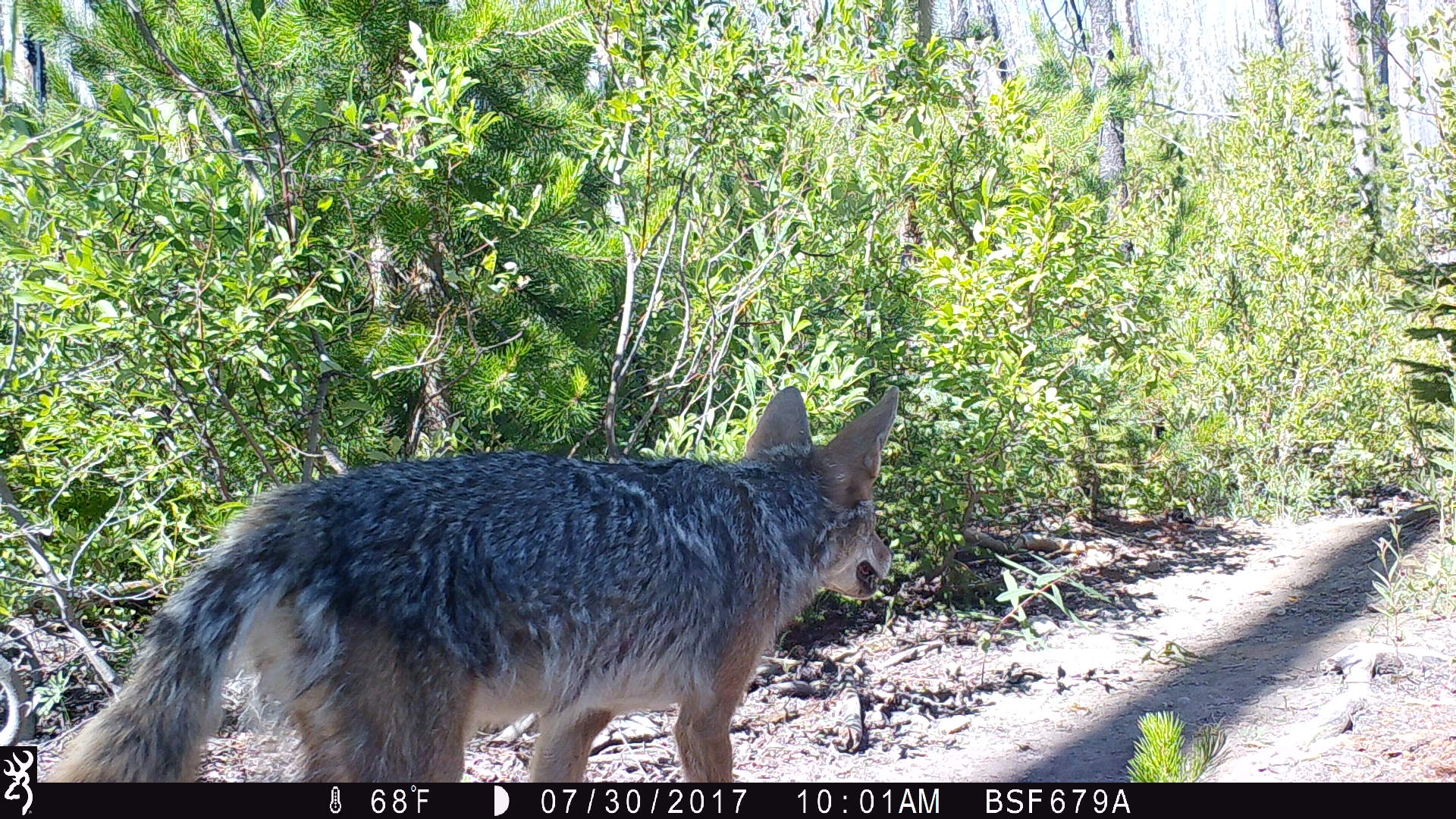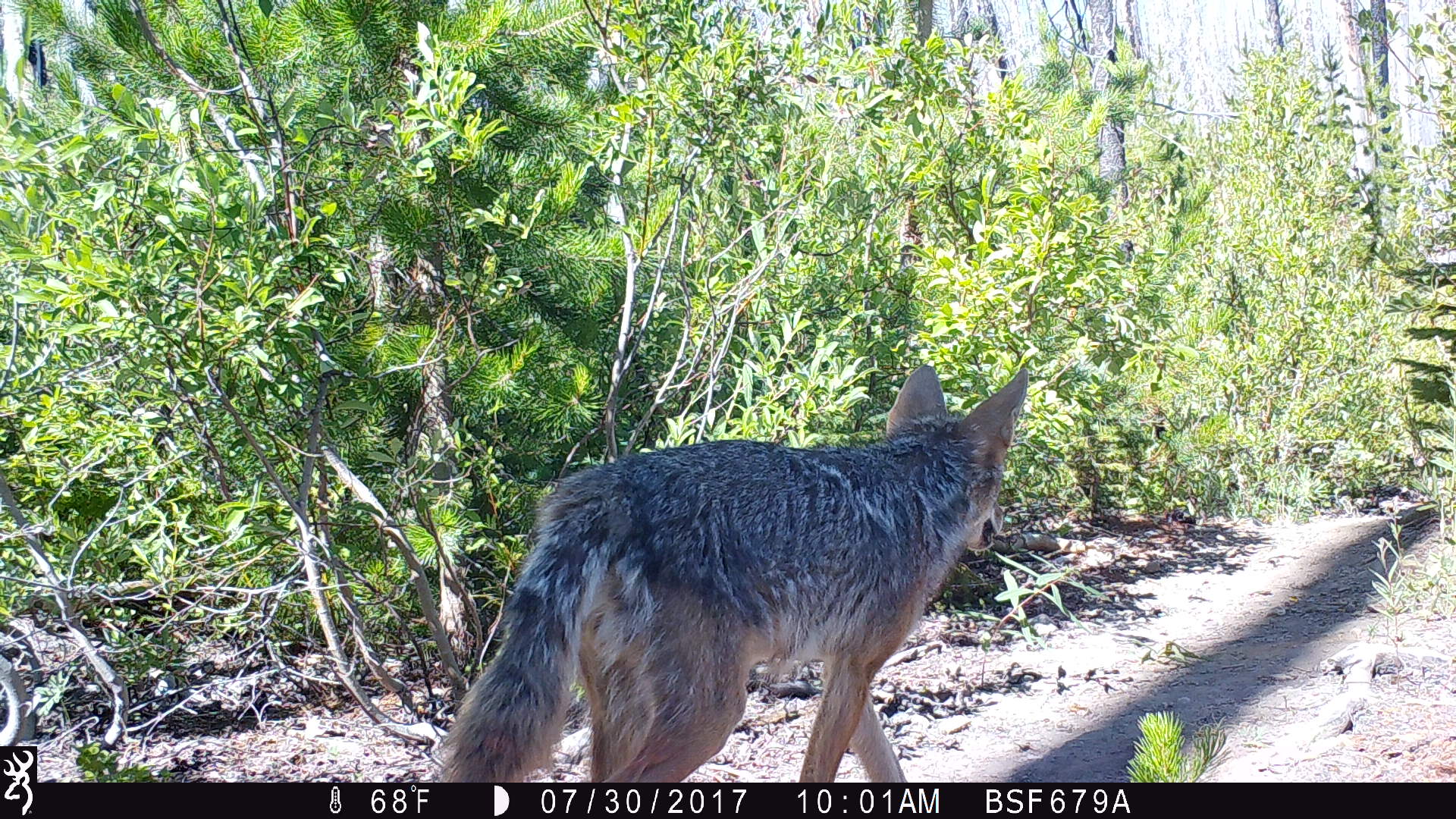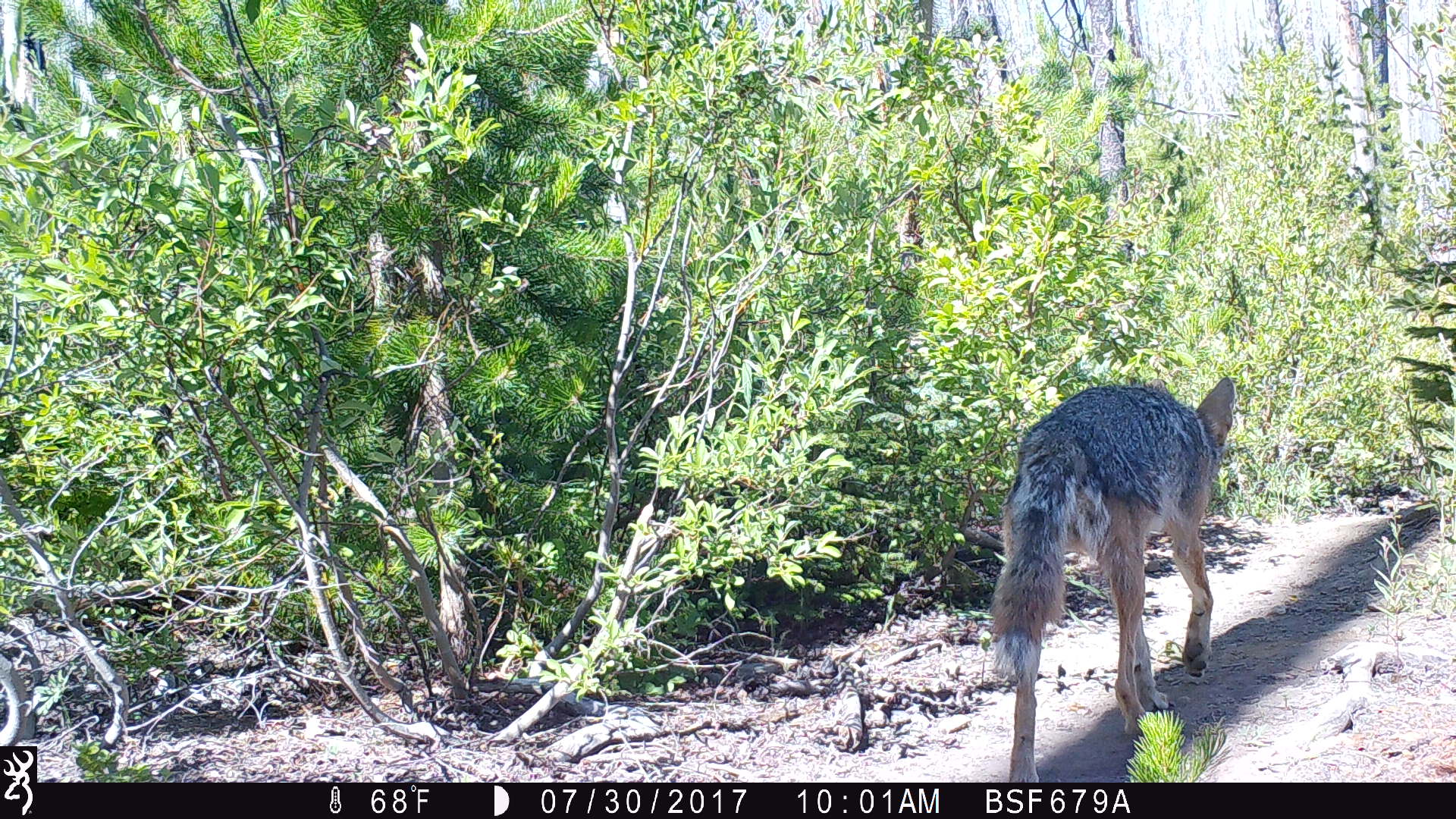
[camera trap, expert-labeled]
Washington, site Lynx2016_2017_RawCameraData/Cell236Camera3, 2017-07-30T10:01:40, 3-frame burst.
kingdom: Animalia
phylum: Chordata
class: Mammalia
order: Carnivora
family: Canidae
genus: Canis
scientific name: Canis latrans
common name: coyote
Canis latrans (coyote). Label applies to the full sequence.